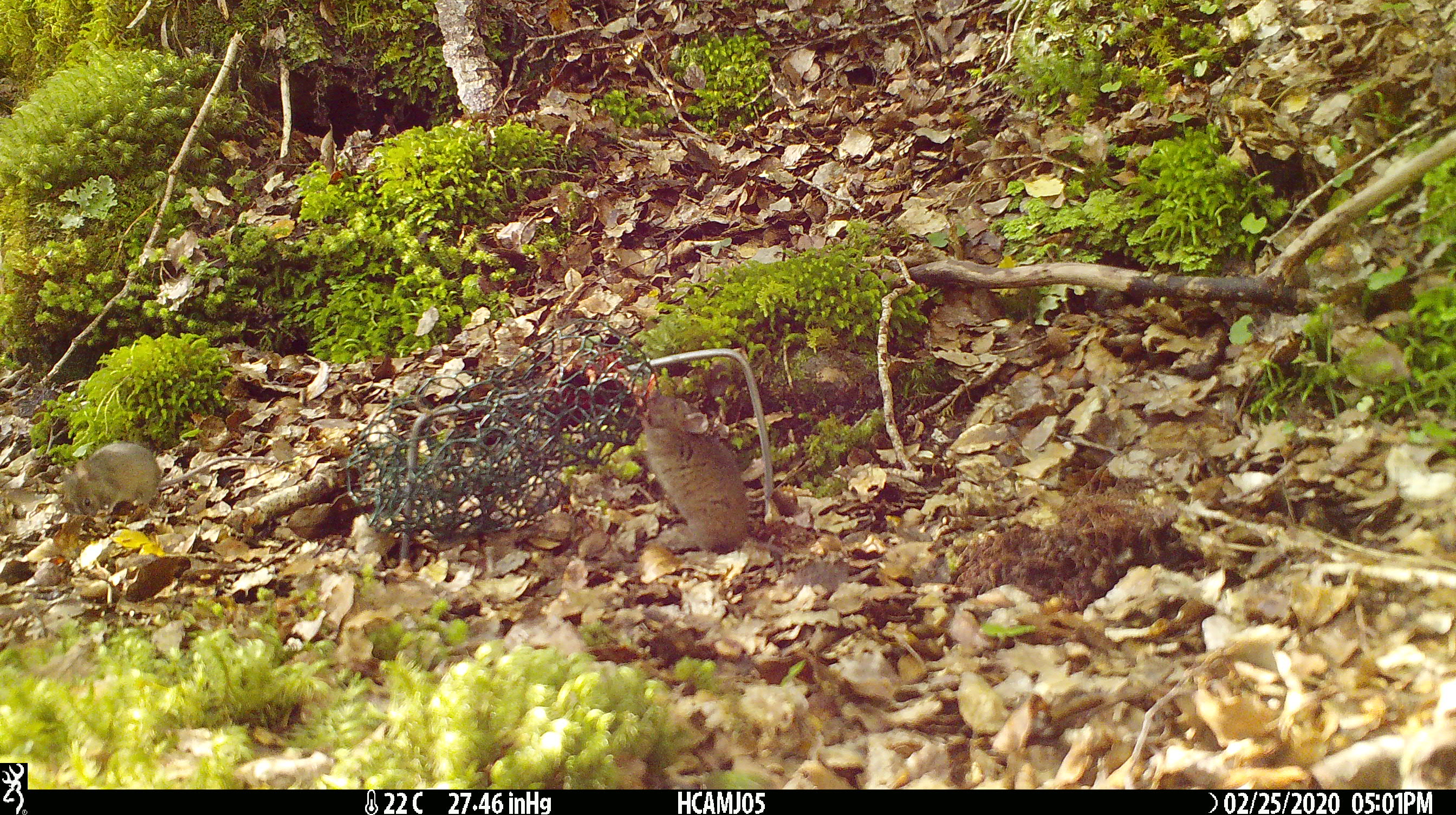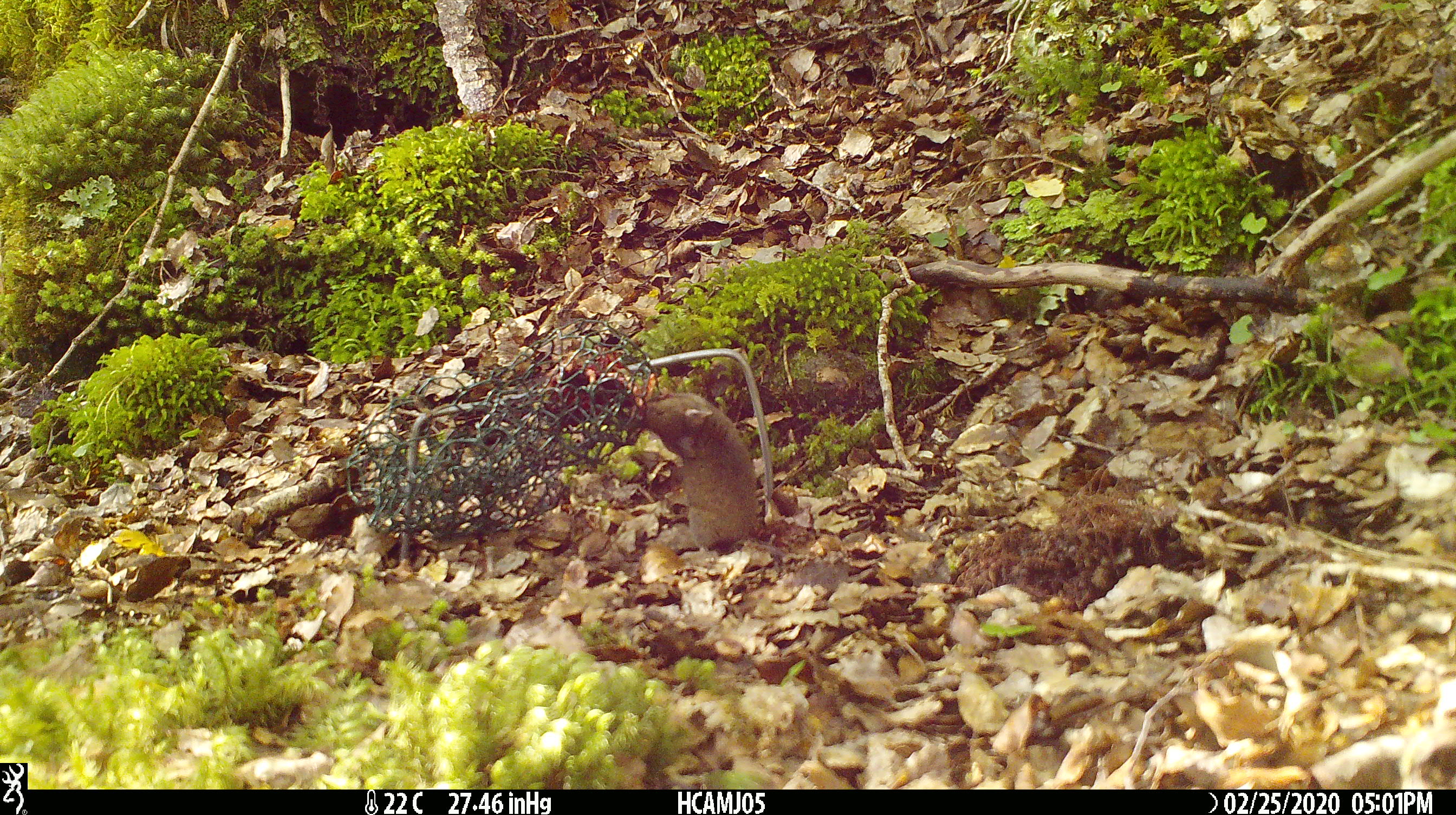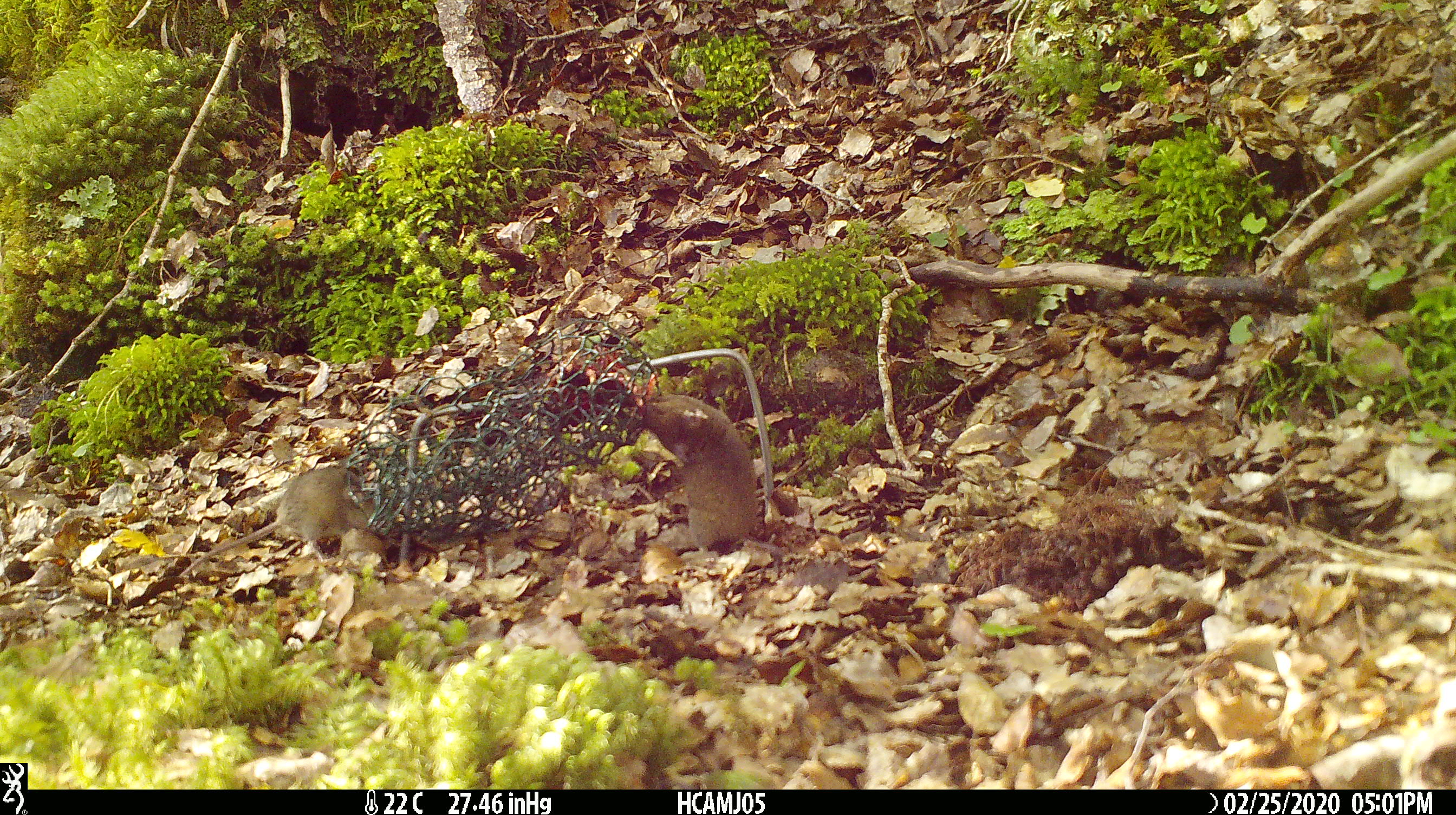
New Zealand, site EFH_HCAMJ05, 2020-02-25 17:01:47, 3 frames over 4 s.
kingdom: Animalia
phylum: Chordata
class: Mammalia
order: Rodentia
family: Muridae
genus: Mus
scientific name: Mus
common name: mouse